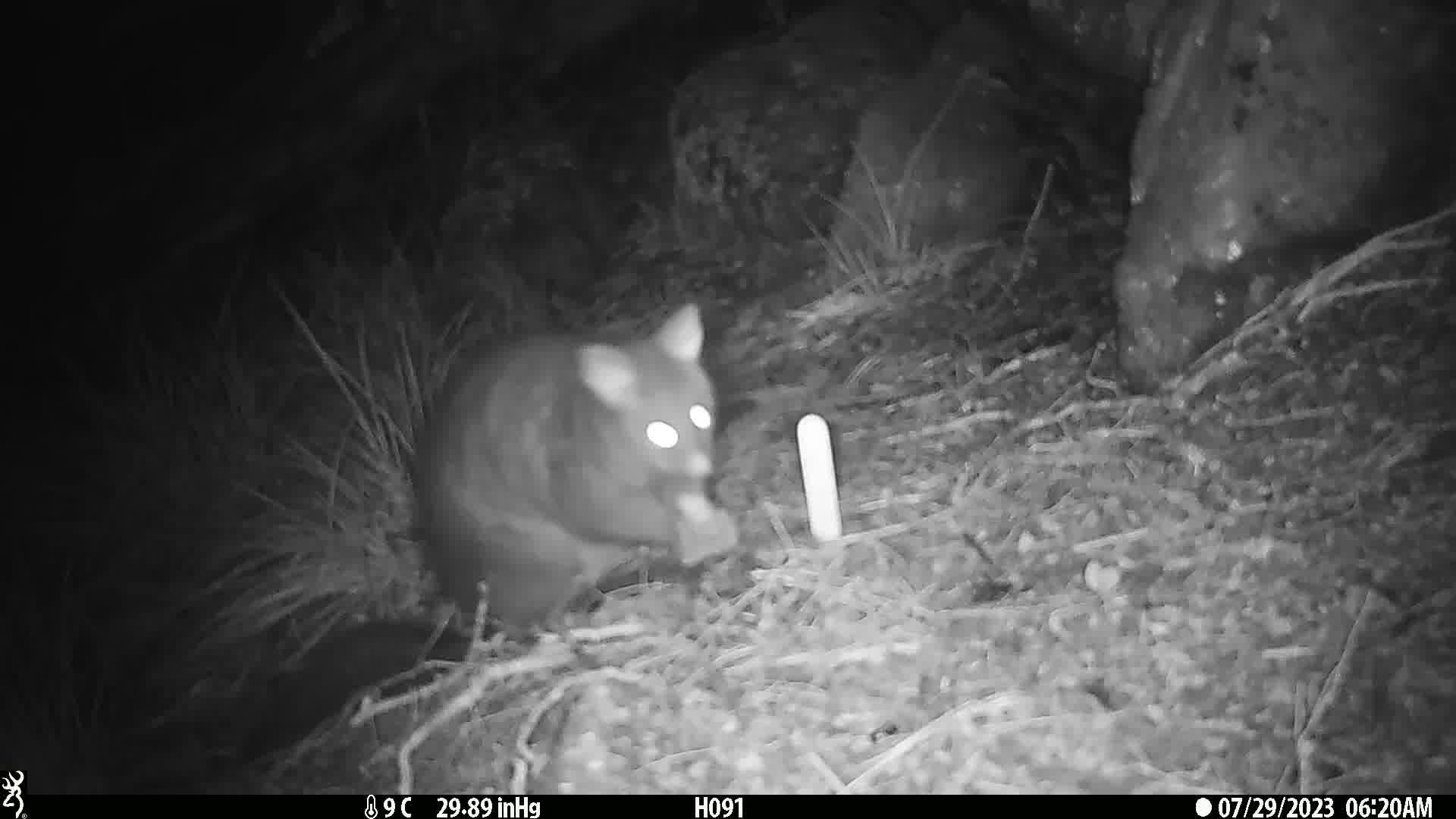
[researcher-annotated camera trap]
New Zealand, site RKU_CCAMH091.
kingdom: Animalia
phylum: Chordata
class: Mammalia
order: Diprotodontia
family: Phalangeridae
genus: Trichosurus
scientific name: Trichosurus vulpecula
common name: common brushtail possum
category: possum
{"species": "possum (common brushtail possum) (Trichosurus vulpecula)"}